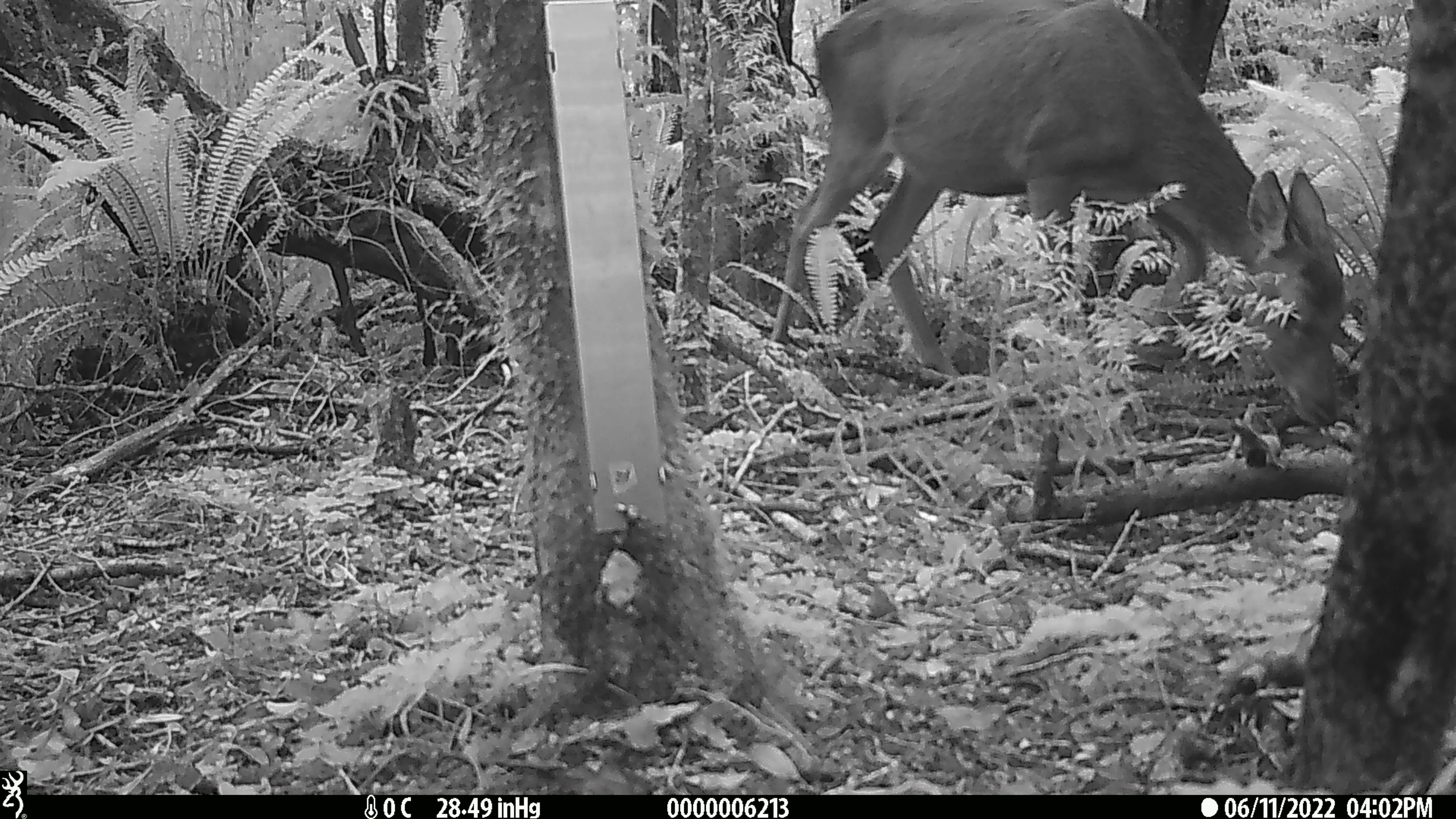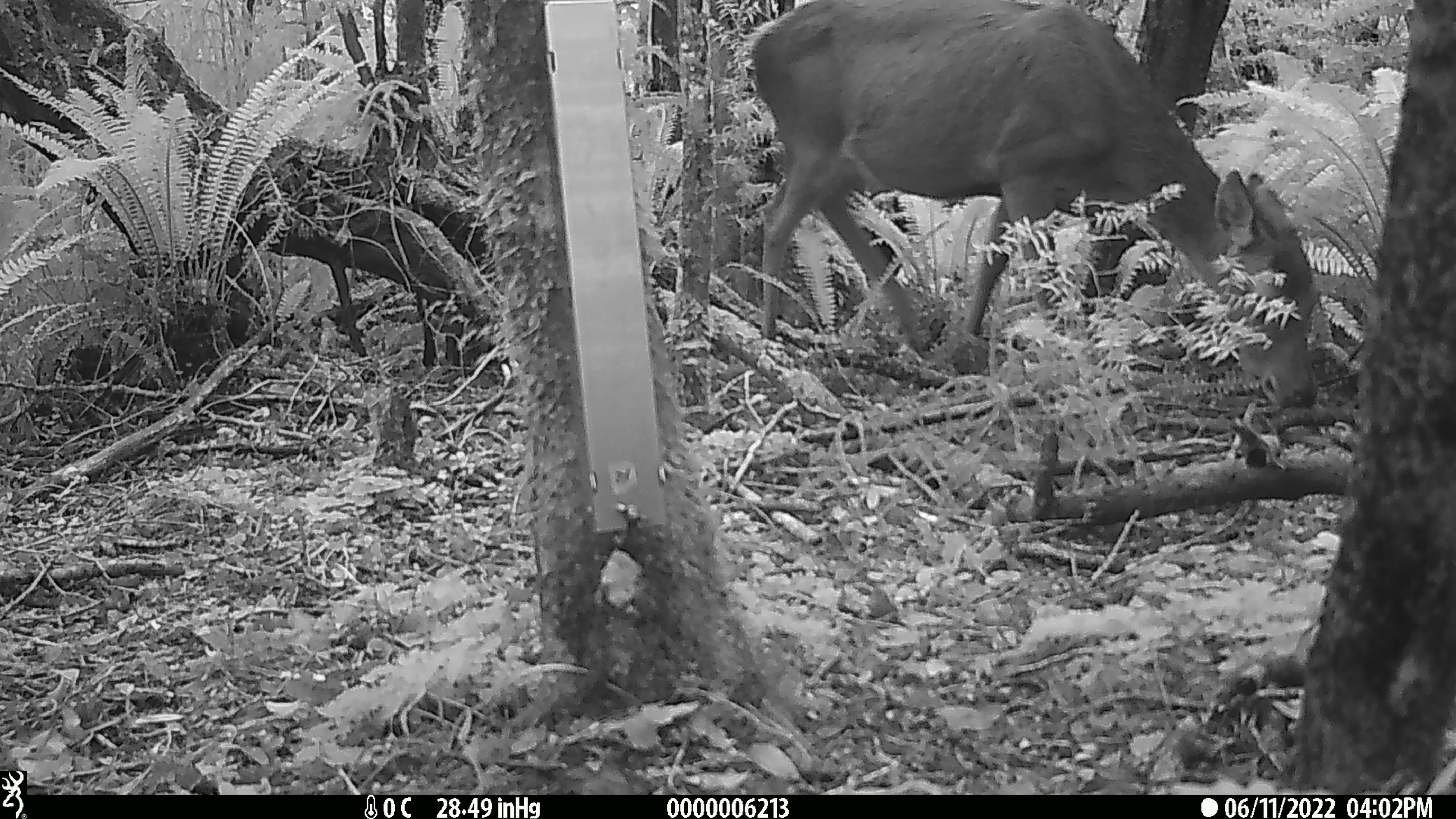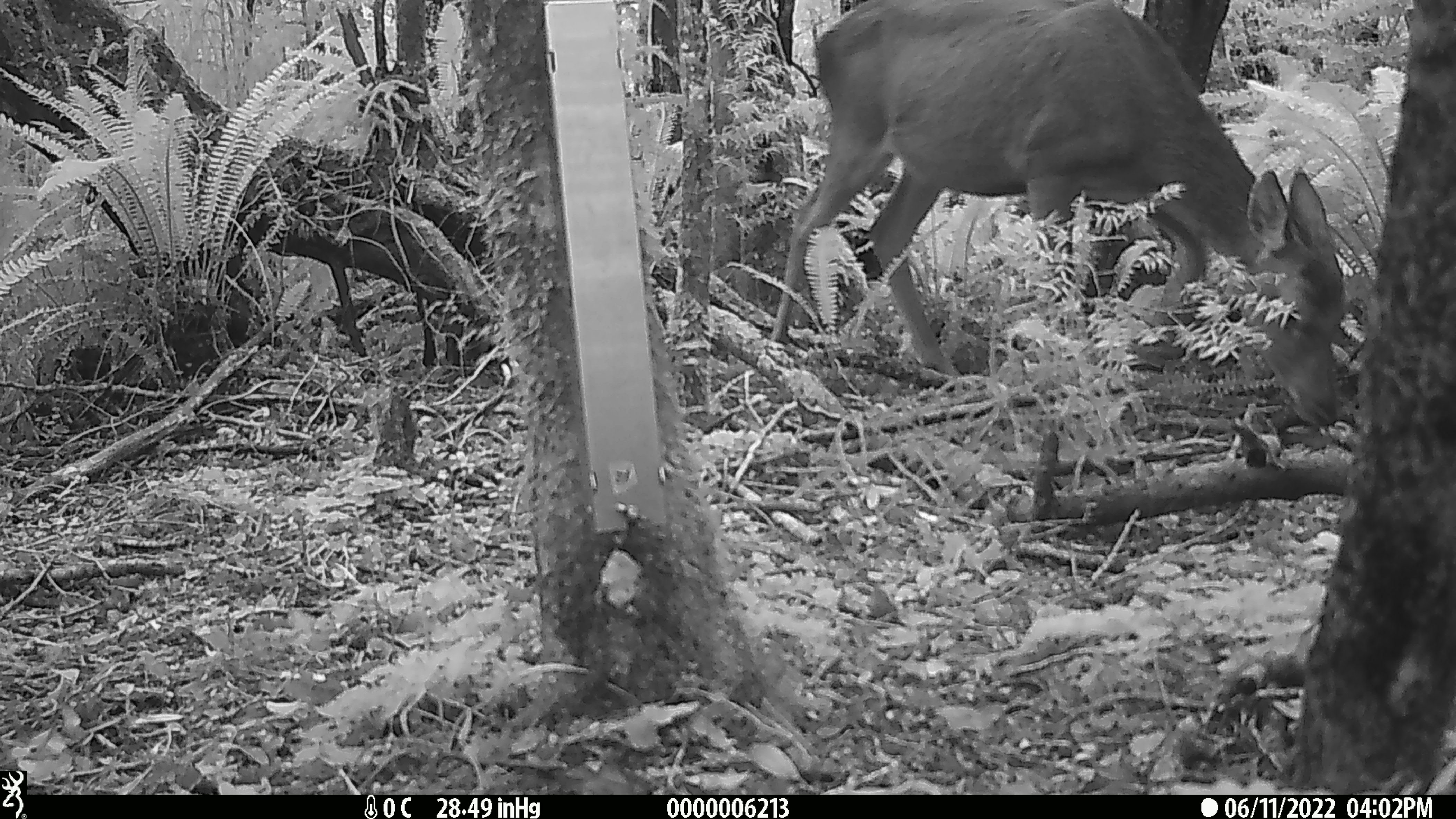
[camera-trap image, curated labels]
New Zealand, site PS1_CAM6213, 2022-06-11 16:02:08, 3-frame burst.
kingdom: Animalia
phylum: Chordata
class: Mammalia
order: Artiodactyla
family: Cervidae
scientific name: Cervidae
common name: deer